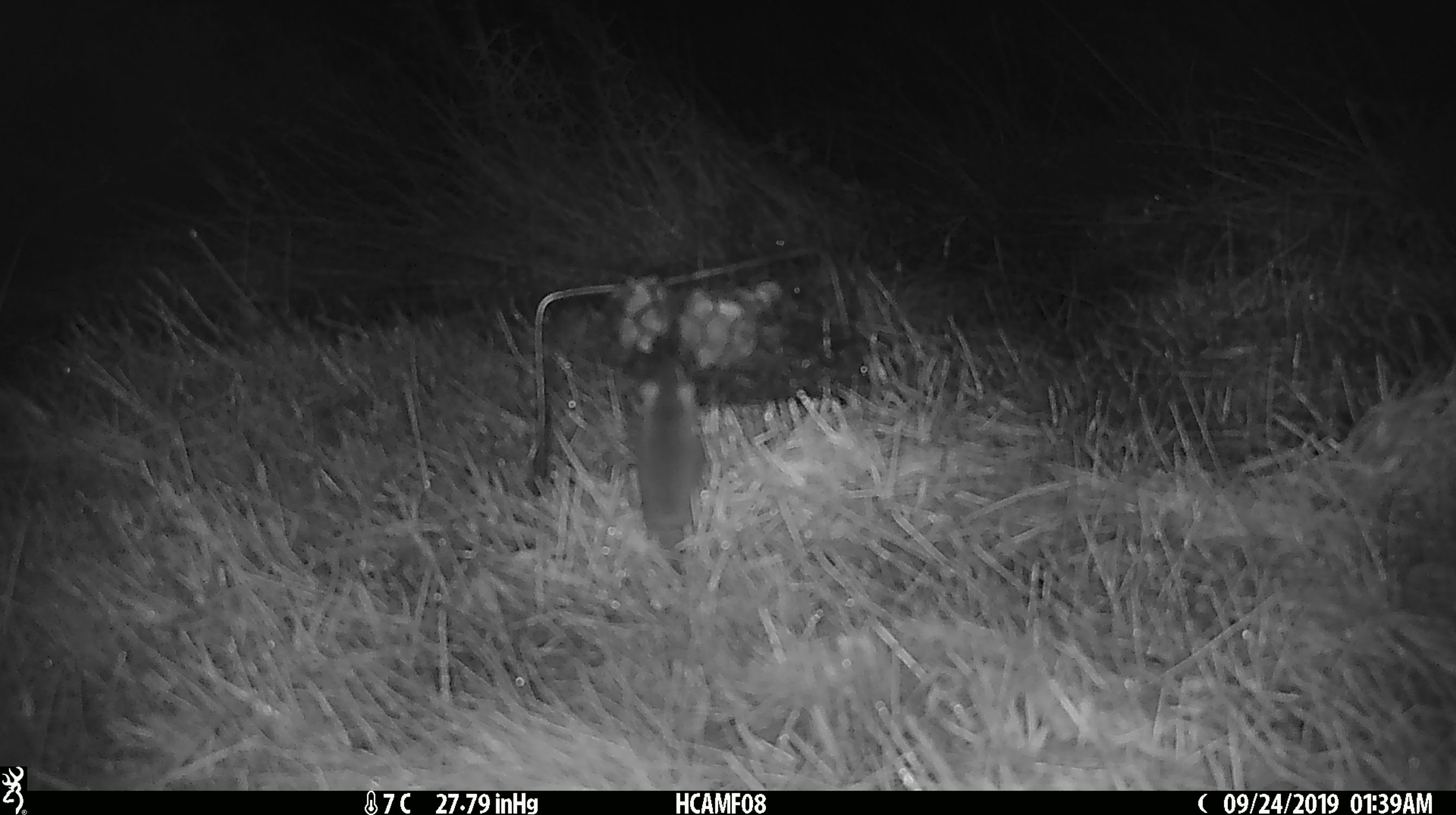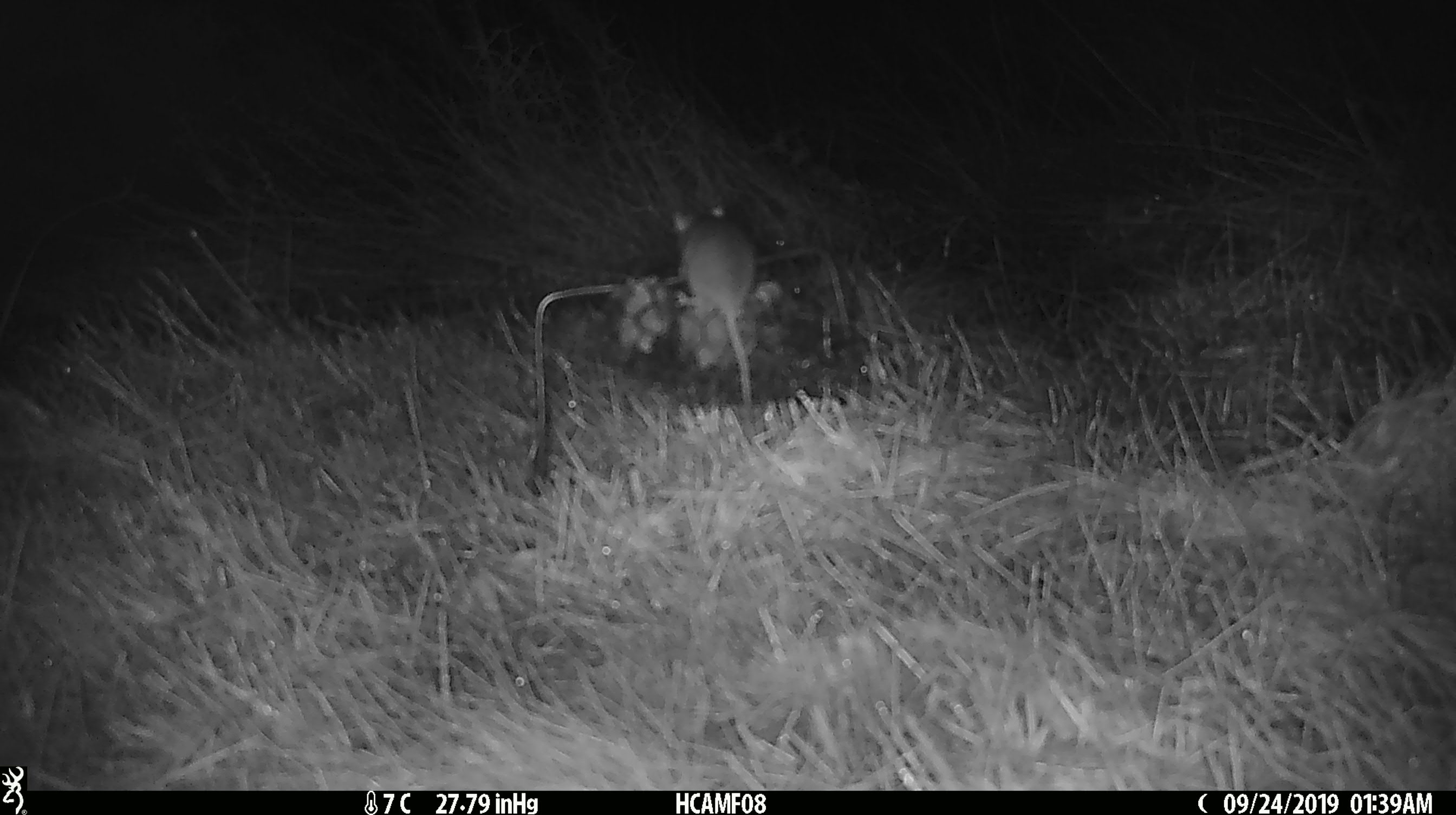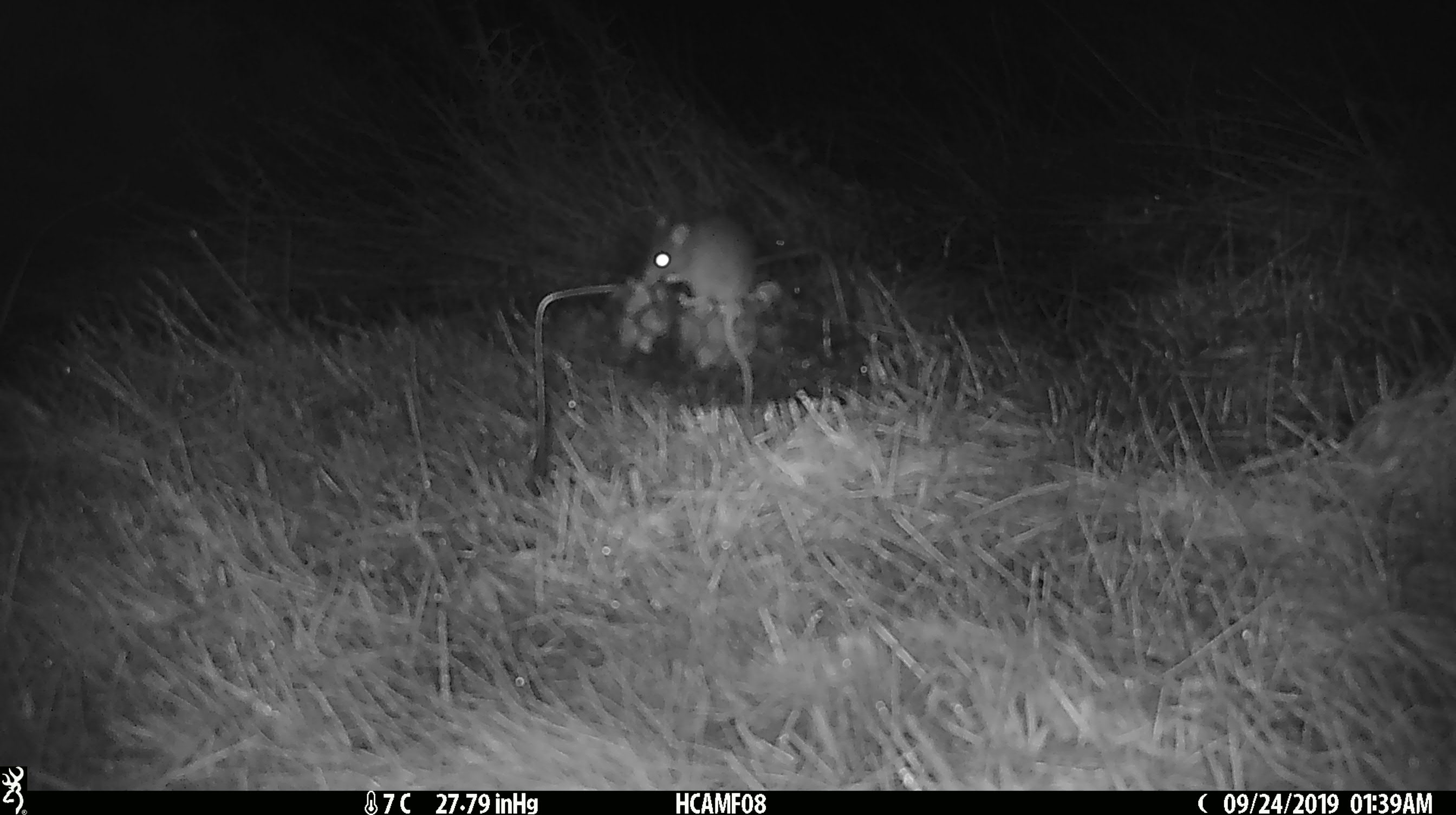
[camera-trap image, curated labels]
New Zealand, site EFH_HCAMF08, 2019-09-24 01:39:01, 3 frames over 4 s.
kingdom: Animalia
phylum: Chordata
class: Mammalia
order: Rodentia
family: Muridae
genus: Mus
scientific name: Mus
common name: mouse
Mouse (Mus).